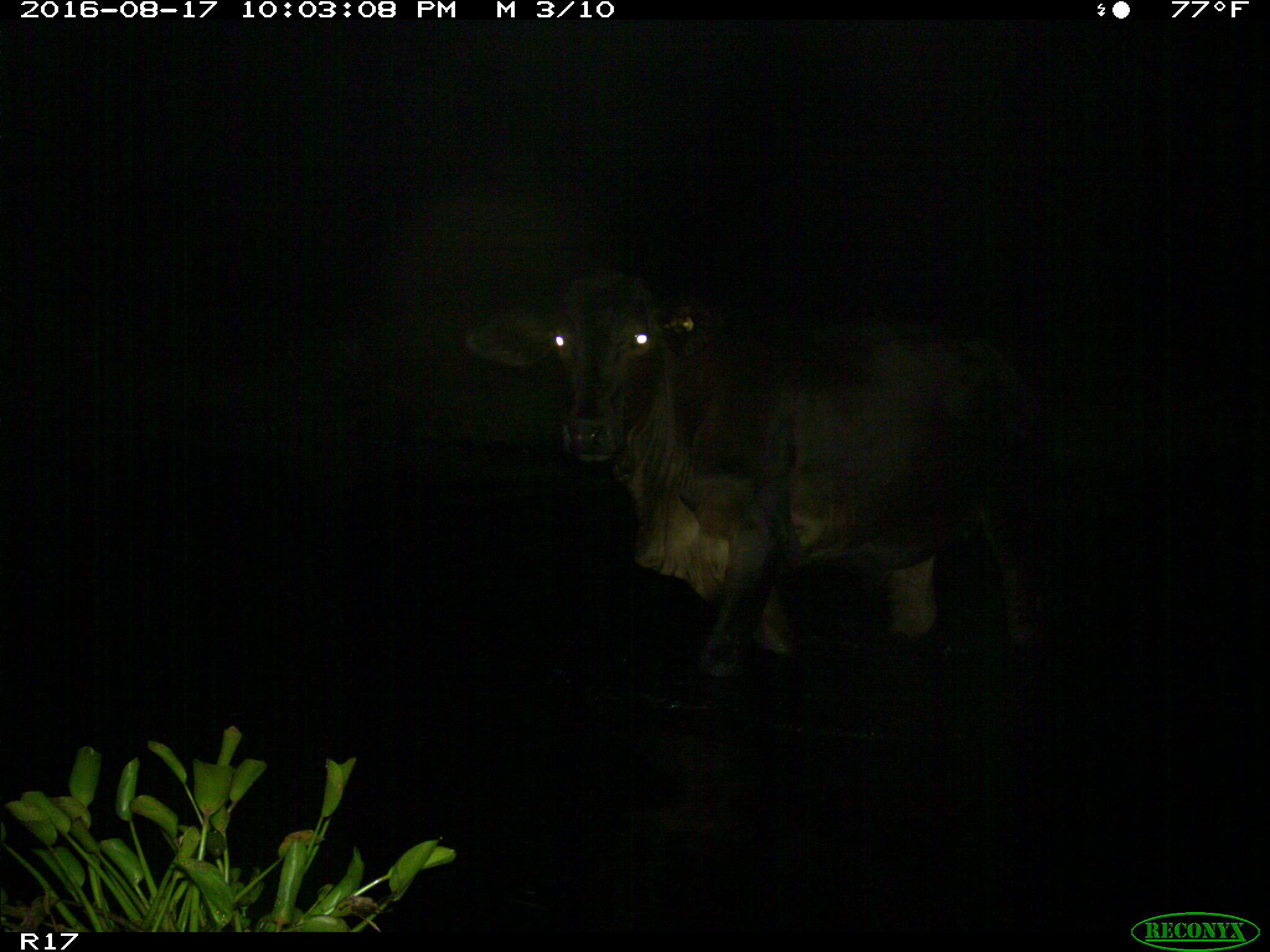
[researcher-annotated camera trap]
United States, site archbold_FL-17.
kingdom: Animalia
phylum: Chordata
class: Mammalia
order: Artiodactyla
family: Bovidae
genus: Bos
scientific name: Bos taurus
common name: domestic cow